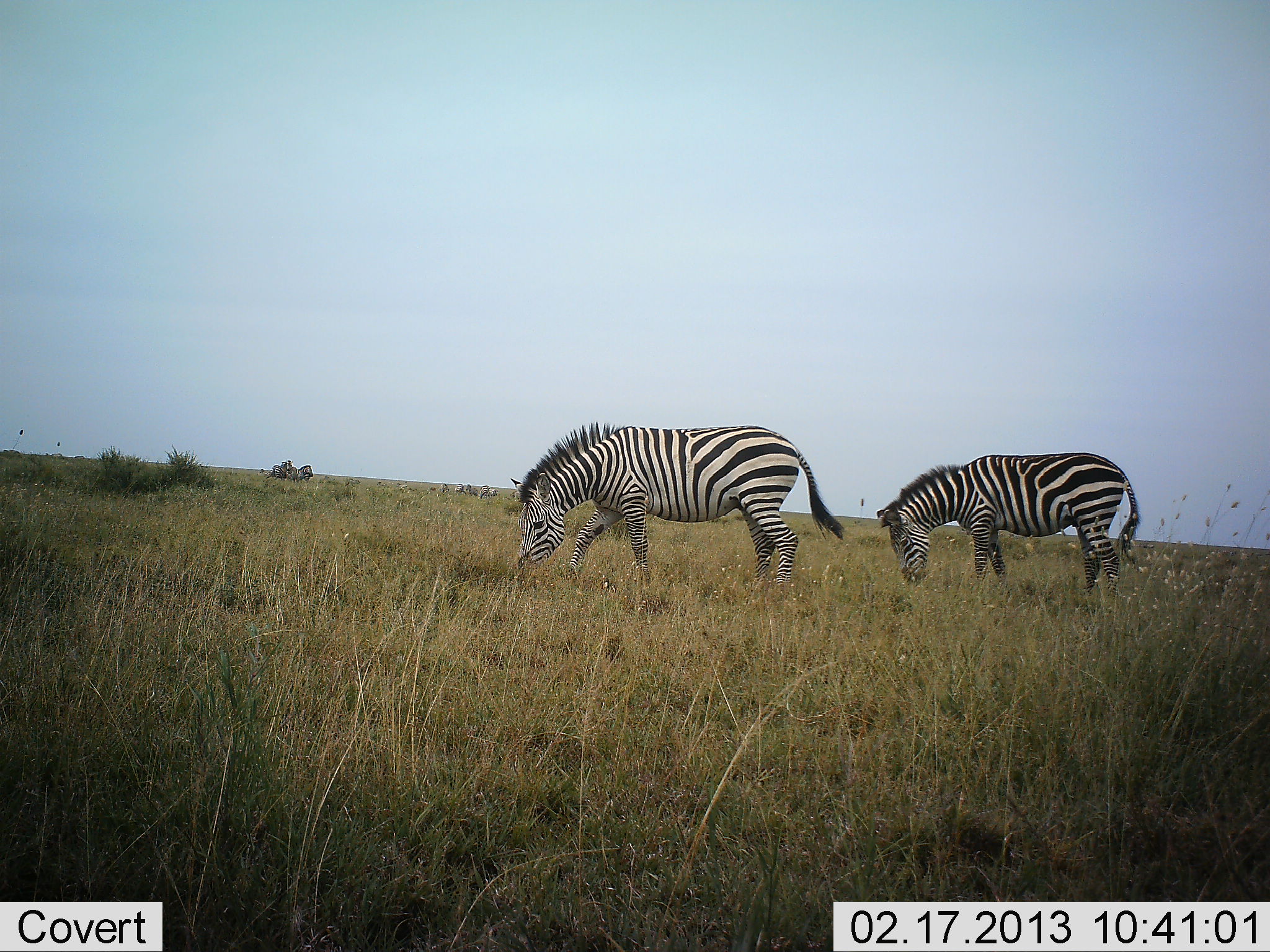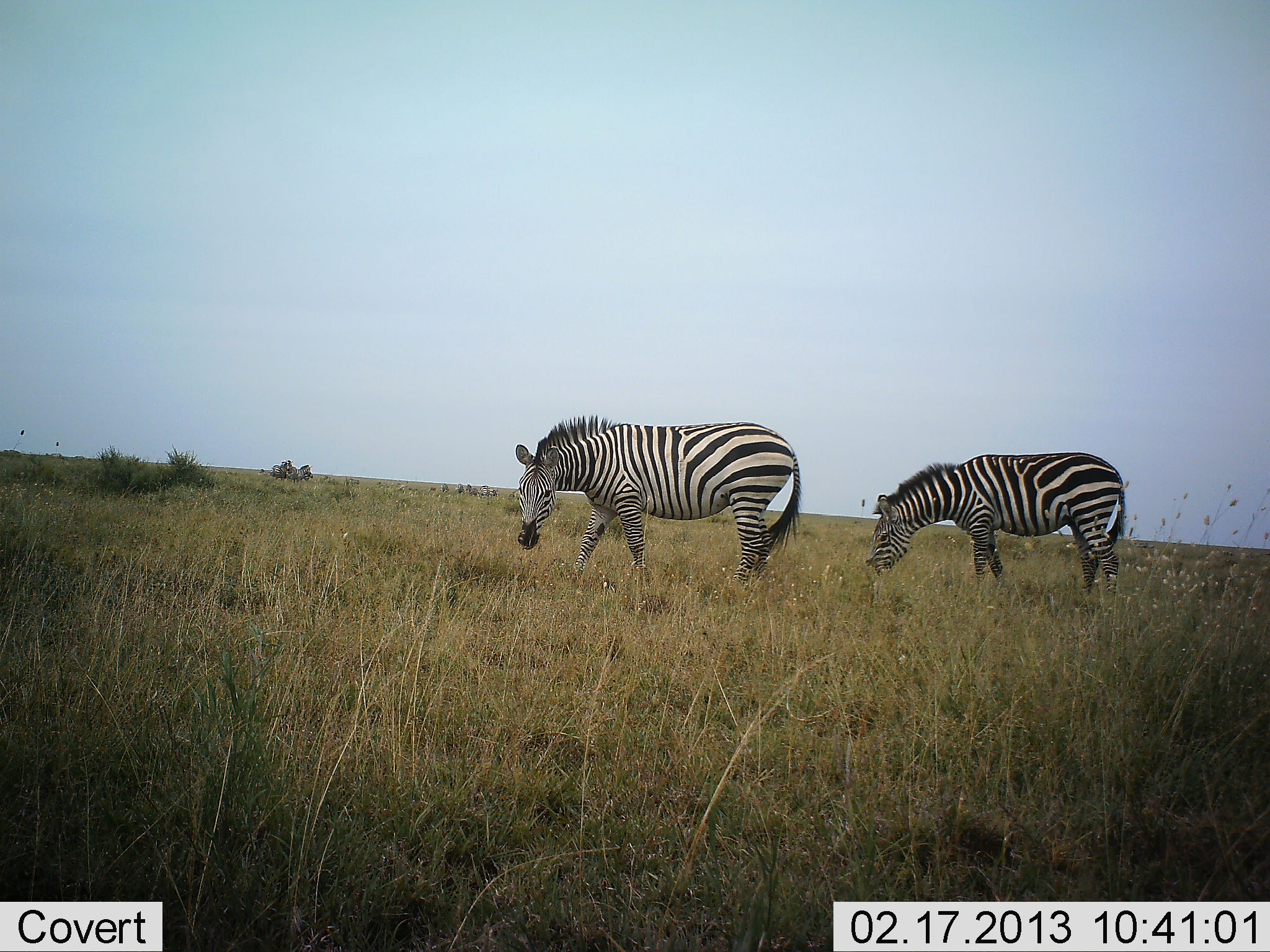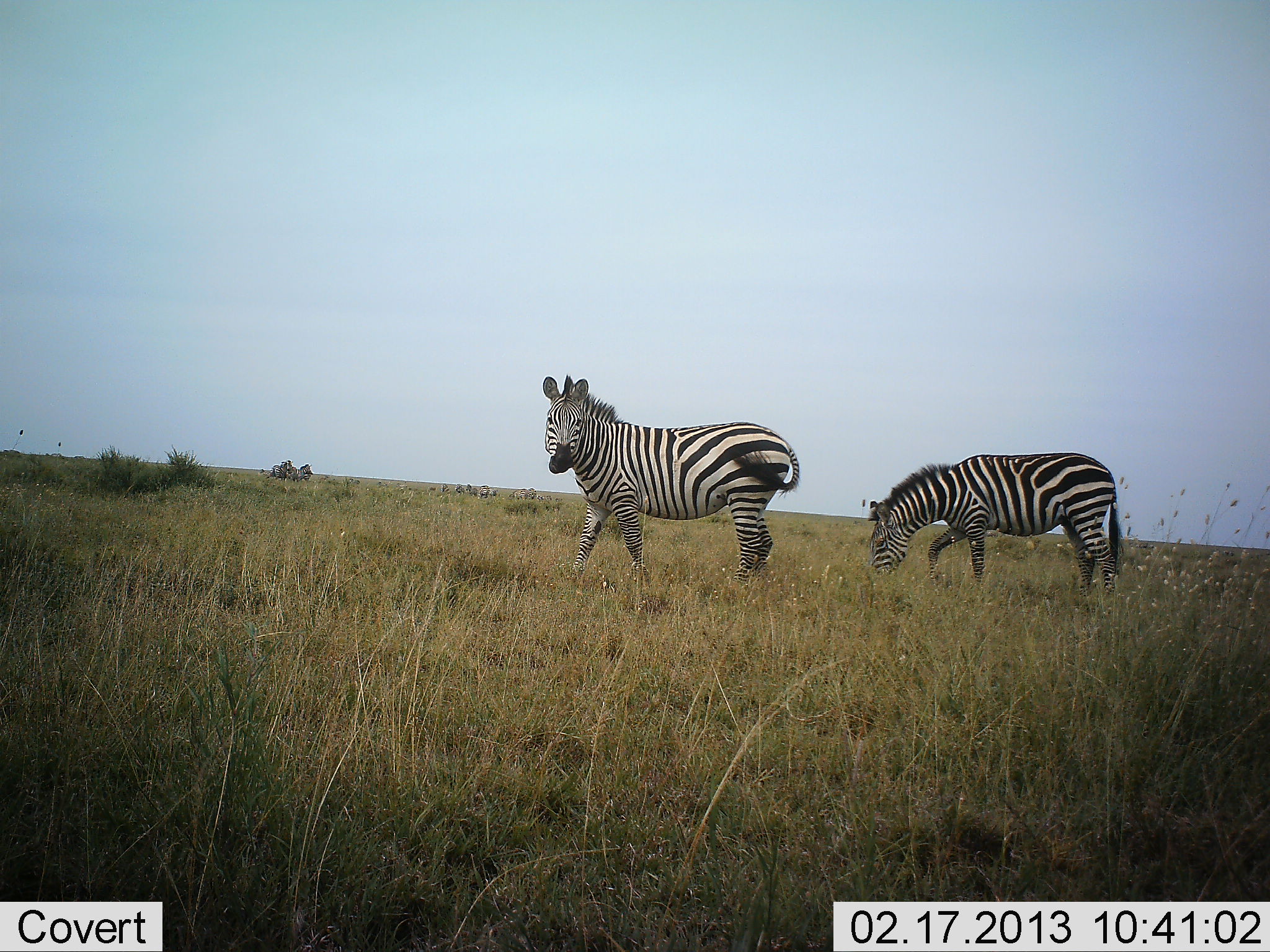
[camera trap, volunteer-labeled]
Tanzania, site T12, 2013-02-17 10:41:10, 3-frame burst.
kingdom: Animalia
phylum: Chordata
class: Mammalia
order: Perissodactyla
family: Equidae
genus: Equus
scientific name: Equus quagga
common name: plains zebra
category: zebra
Zebra (plains zebra) (Equus quagga), count 2. Behavior (volunteer vote fractions): standing 41%, resting 5%, moving 5%, interacting 0%. Young present (vote fraction): 14%. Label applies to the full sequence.